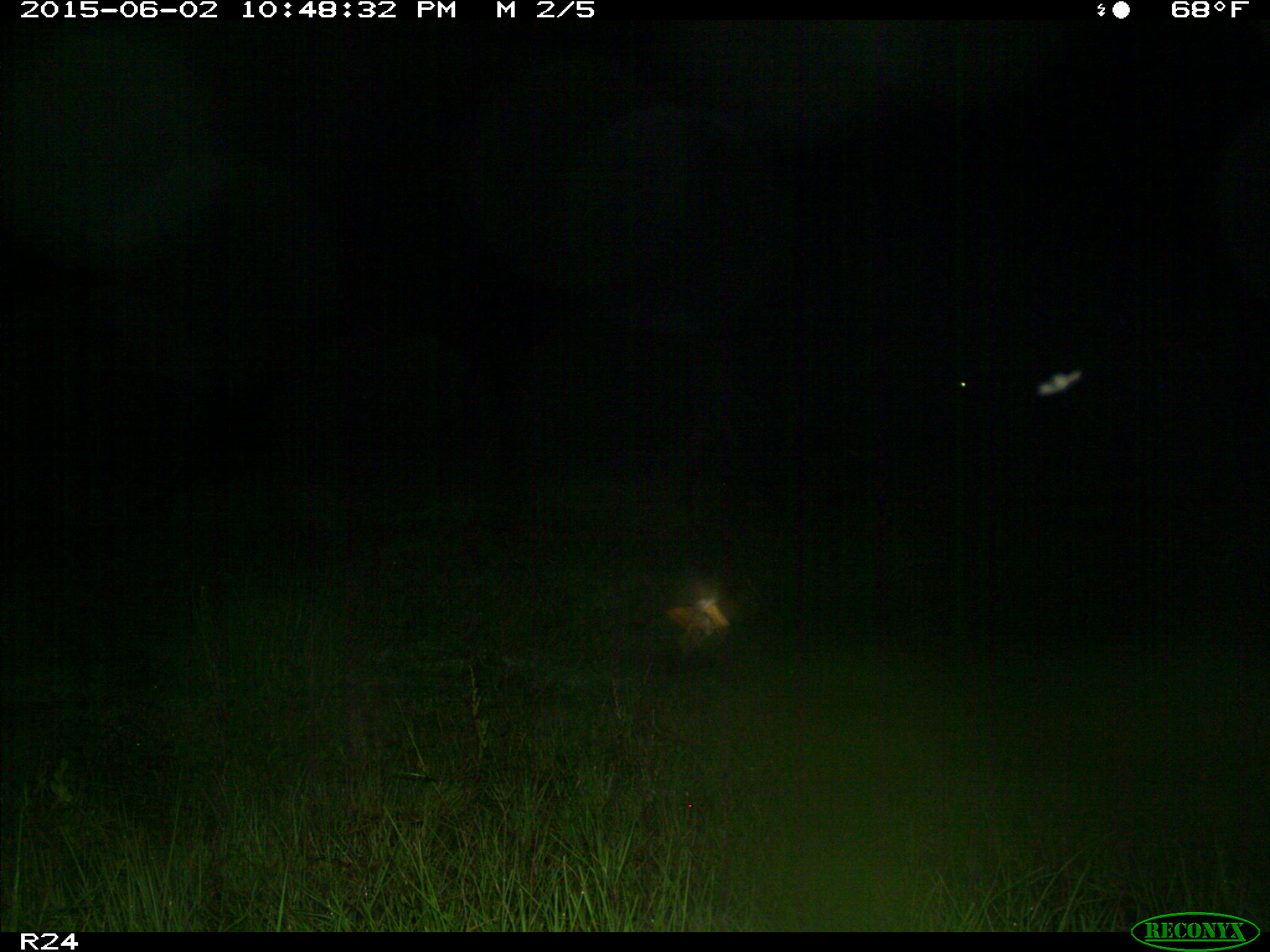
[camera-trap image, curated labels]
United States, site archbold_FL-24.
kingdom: Animalia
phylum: Chordata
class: Mammalia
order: Artiodactyla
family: Bovidae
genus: Bos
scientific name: Bos taurus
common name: domestic cow